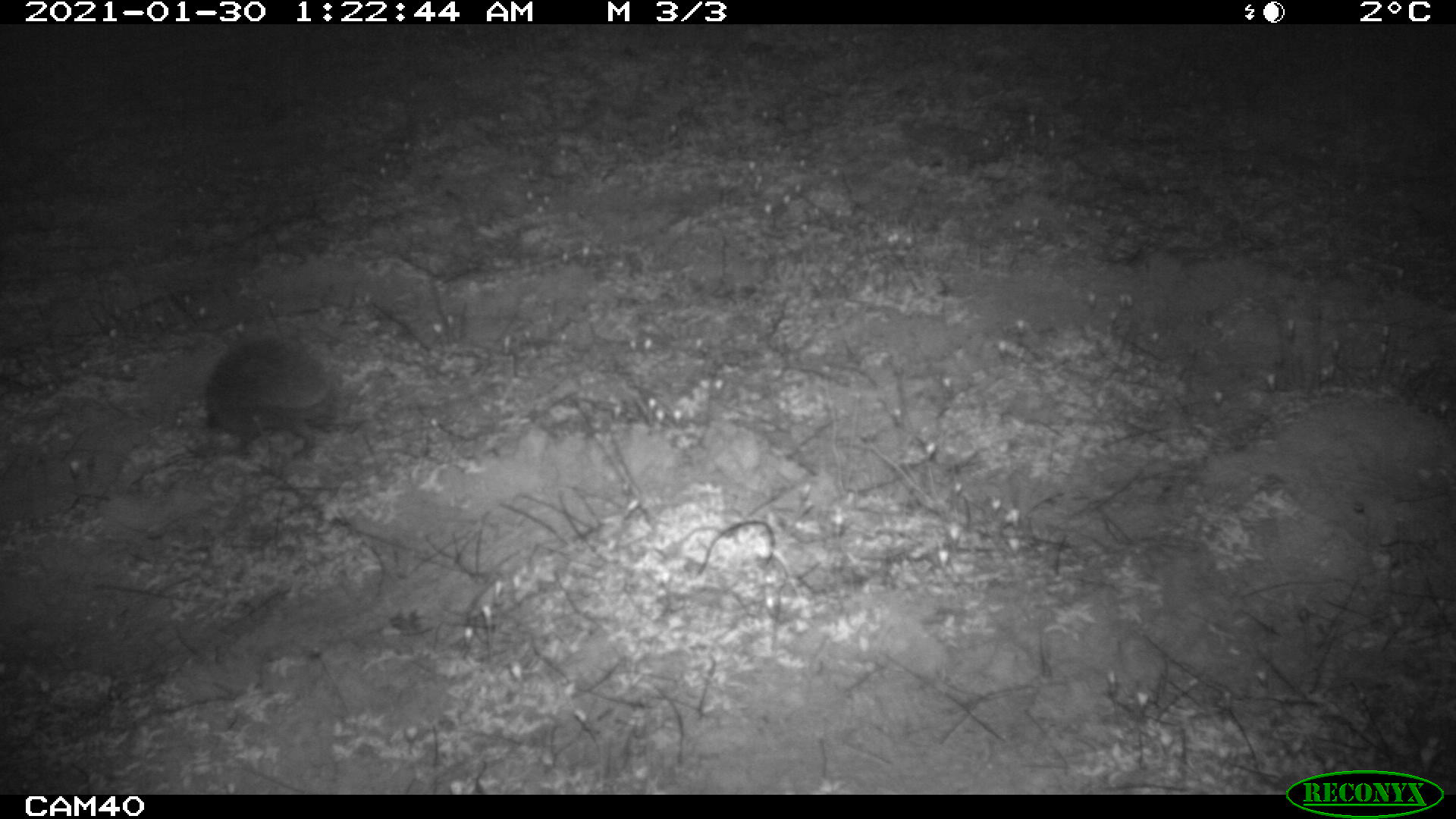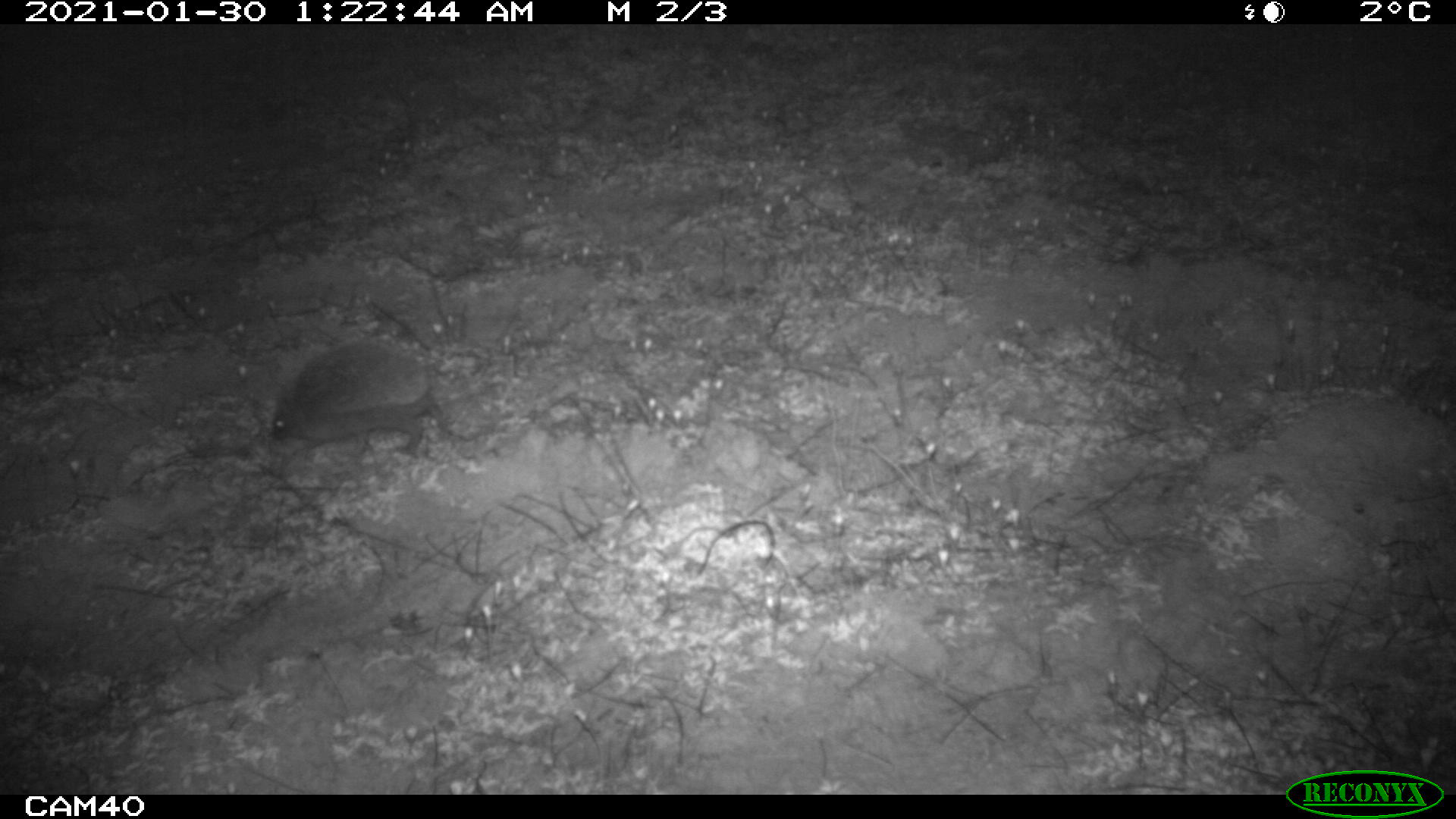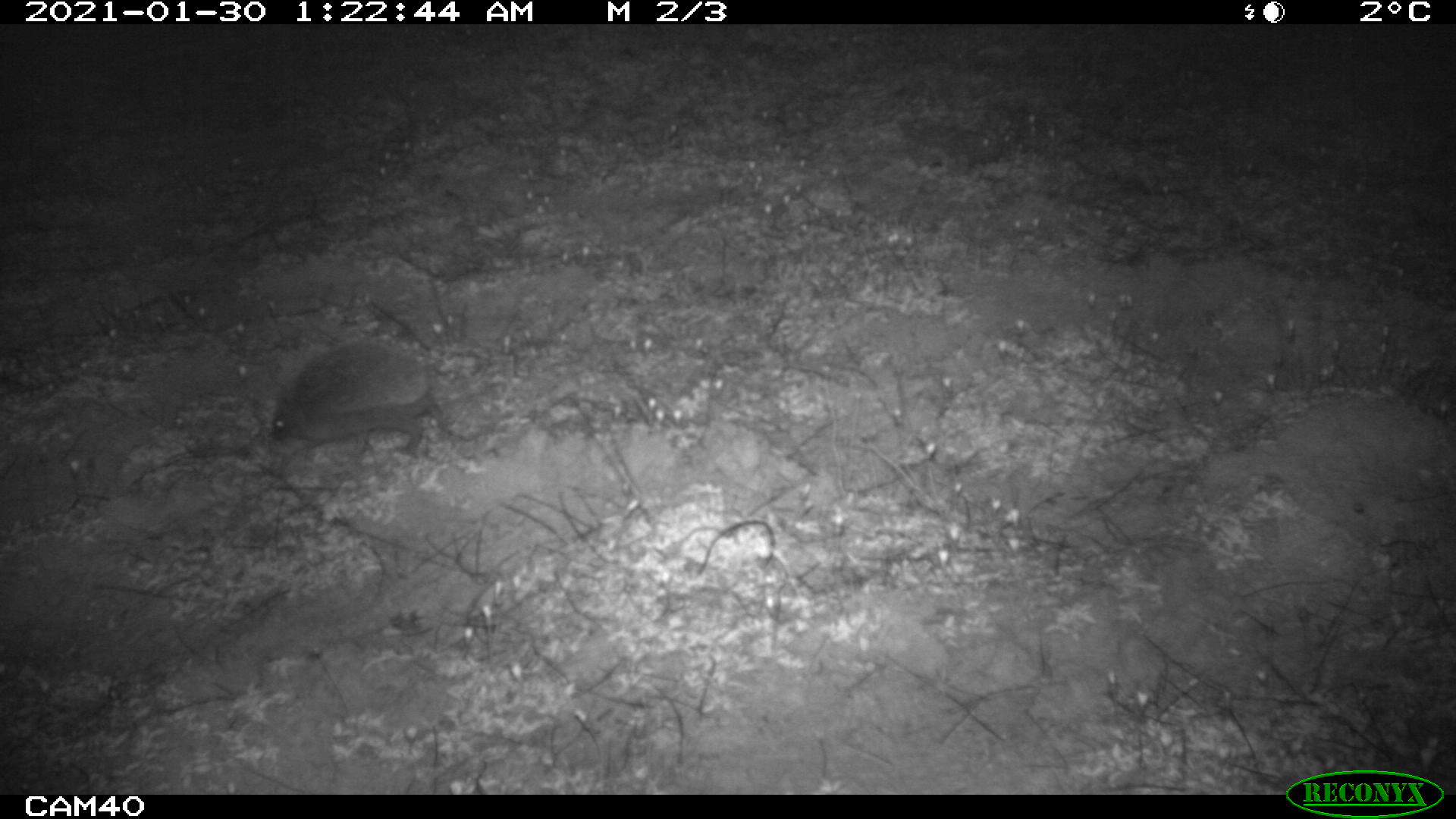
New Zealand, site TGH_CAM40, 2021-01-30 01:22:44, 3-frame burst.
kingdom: Animalia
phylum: Chordata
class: Mammalia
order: Eulipotyphla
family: Erinaceidae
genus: Erinaceus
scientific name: Erinaceus europaeus europaeus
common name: european hedgehog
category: hedgehog